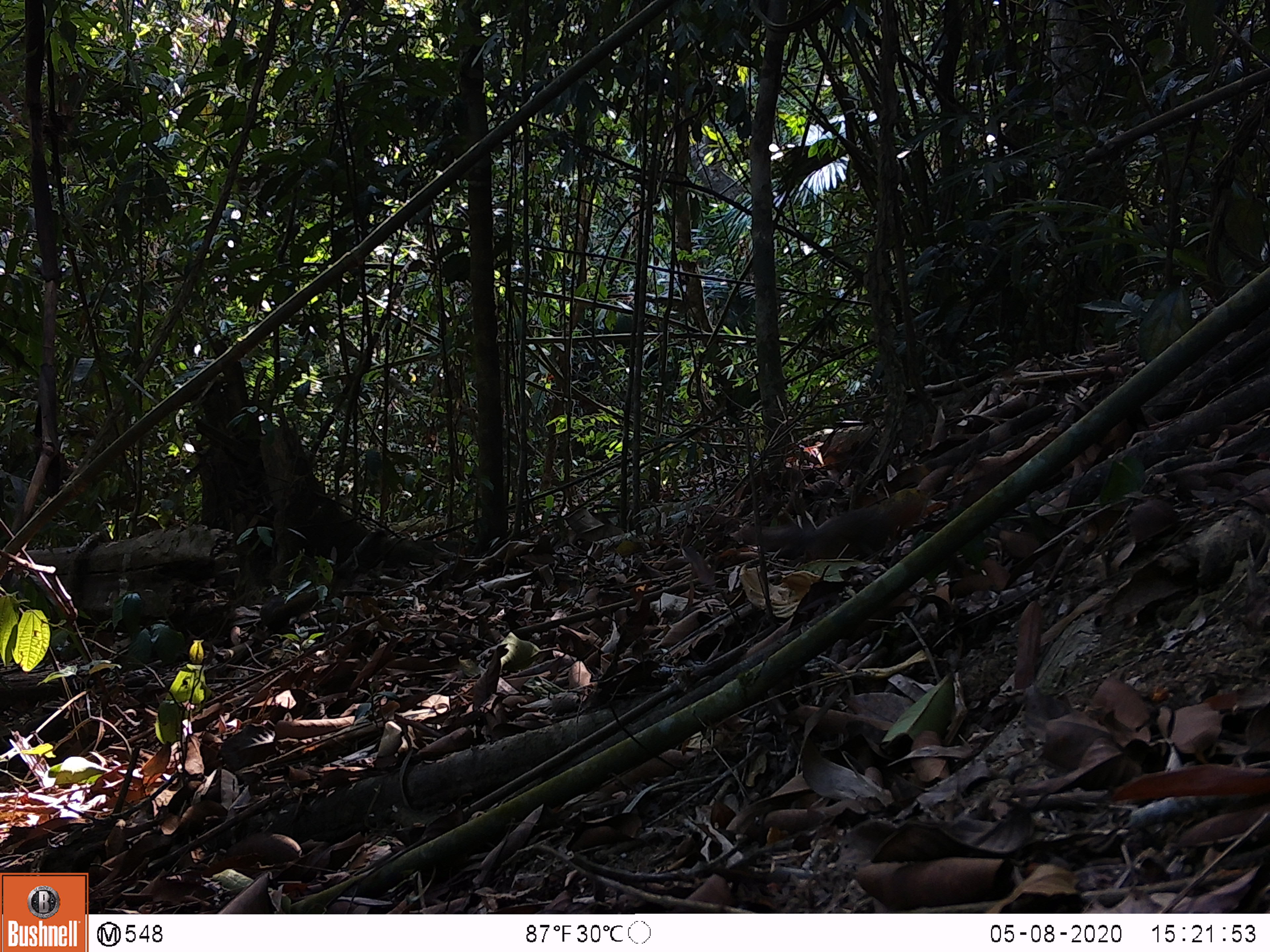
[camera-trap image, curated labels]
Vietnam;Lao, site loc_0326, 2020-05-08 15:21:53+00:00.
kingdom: Animalia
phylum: Chordata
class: Mammalia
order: Rodentia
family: Sciuridae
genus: Callosciurus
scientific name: Callosciurus erythraeus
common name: pallas's squirrel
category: pallass squirrel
Pallass squirrel (pallas's squirrel) (Callosciurus erythraeus). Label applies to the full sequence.